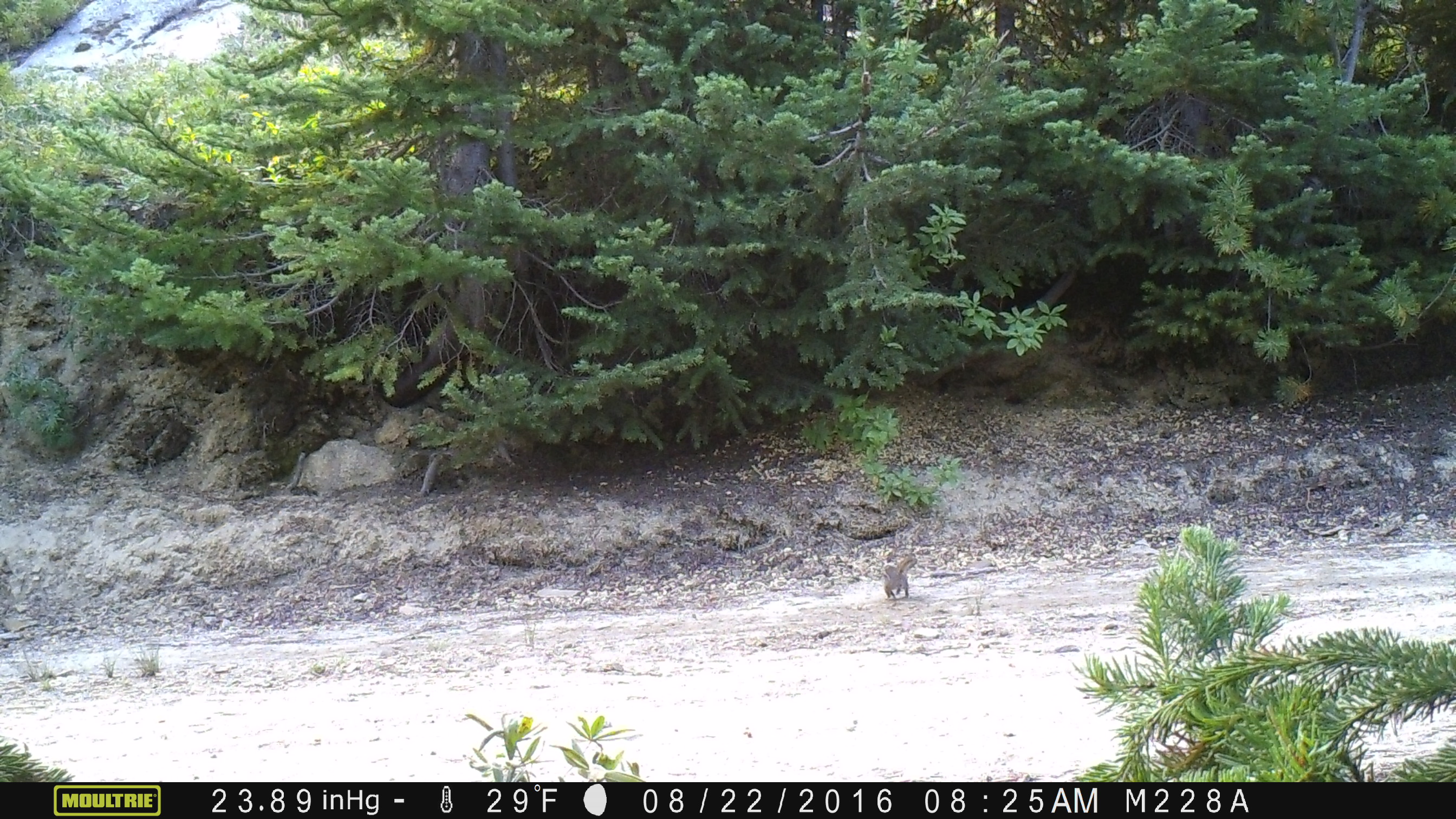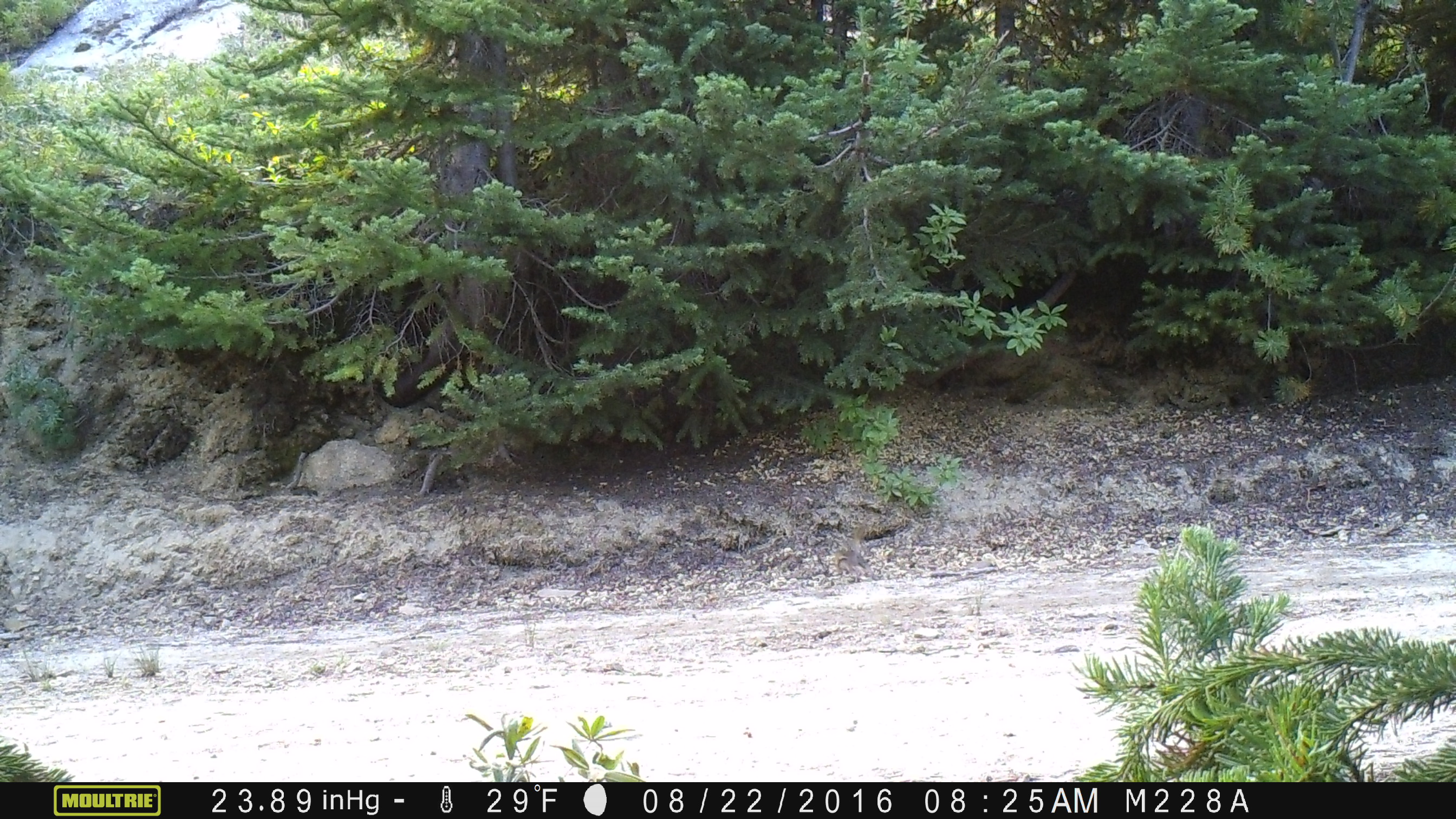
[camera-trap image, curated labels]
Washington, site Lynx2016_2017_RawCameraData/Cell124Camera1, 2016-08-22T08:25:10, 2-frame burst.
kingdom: Animalia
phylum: Chordata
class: Mammalia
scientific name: Mammalia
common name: small mammal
Small mammal (Mammalia). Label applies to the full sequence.